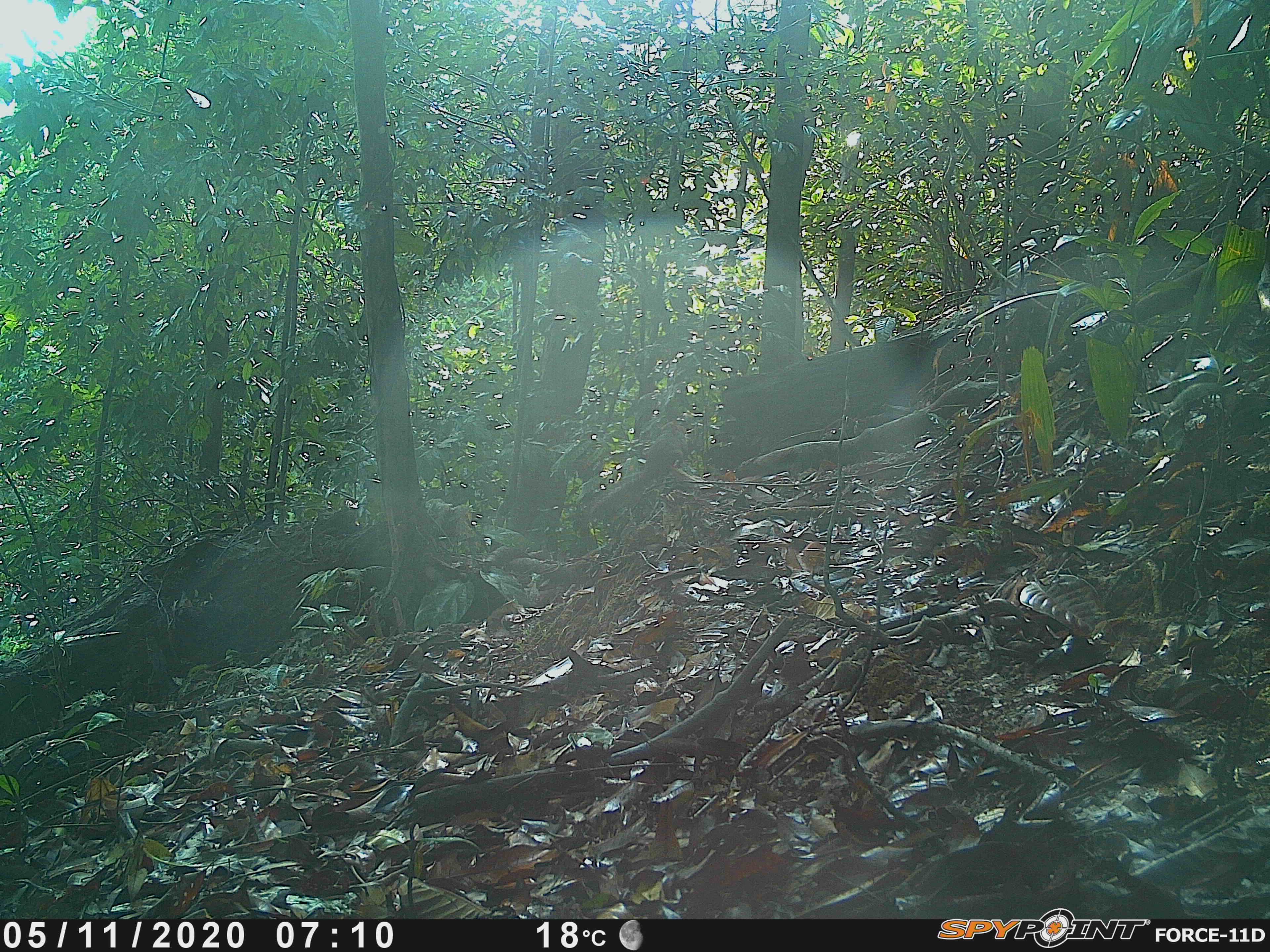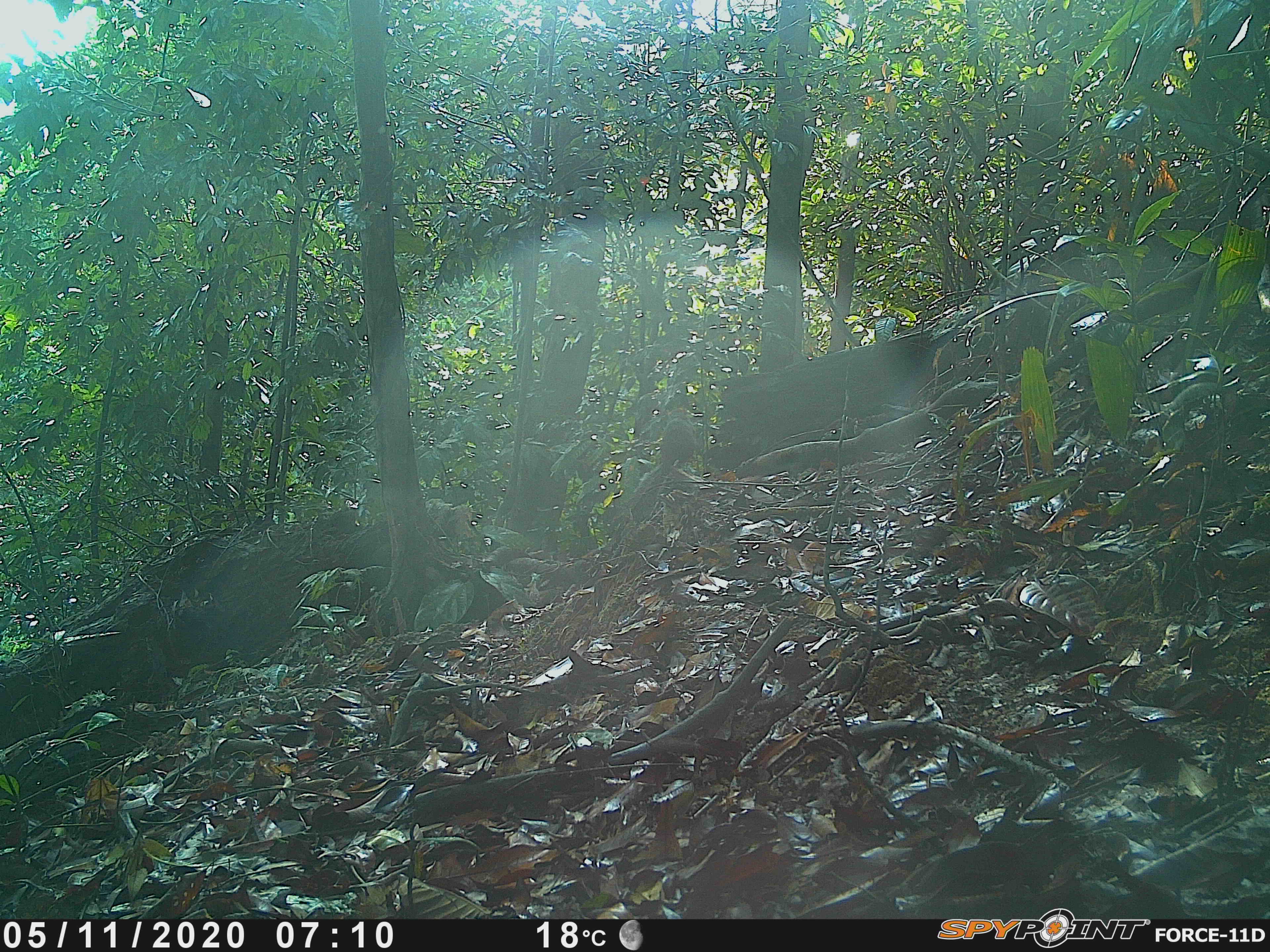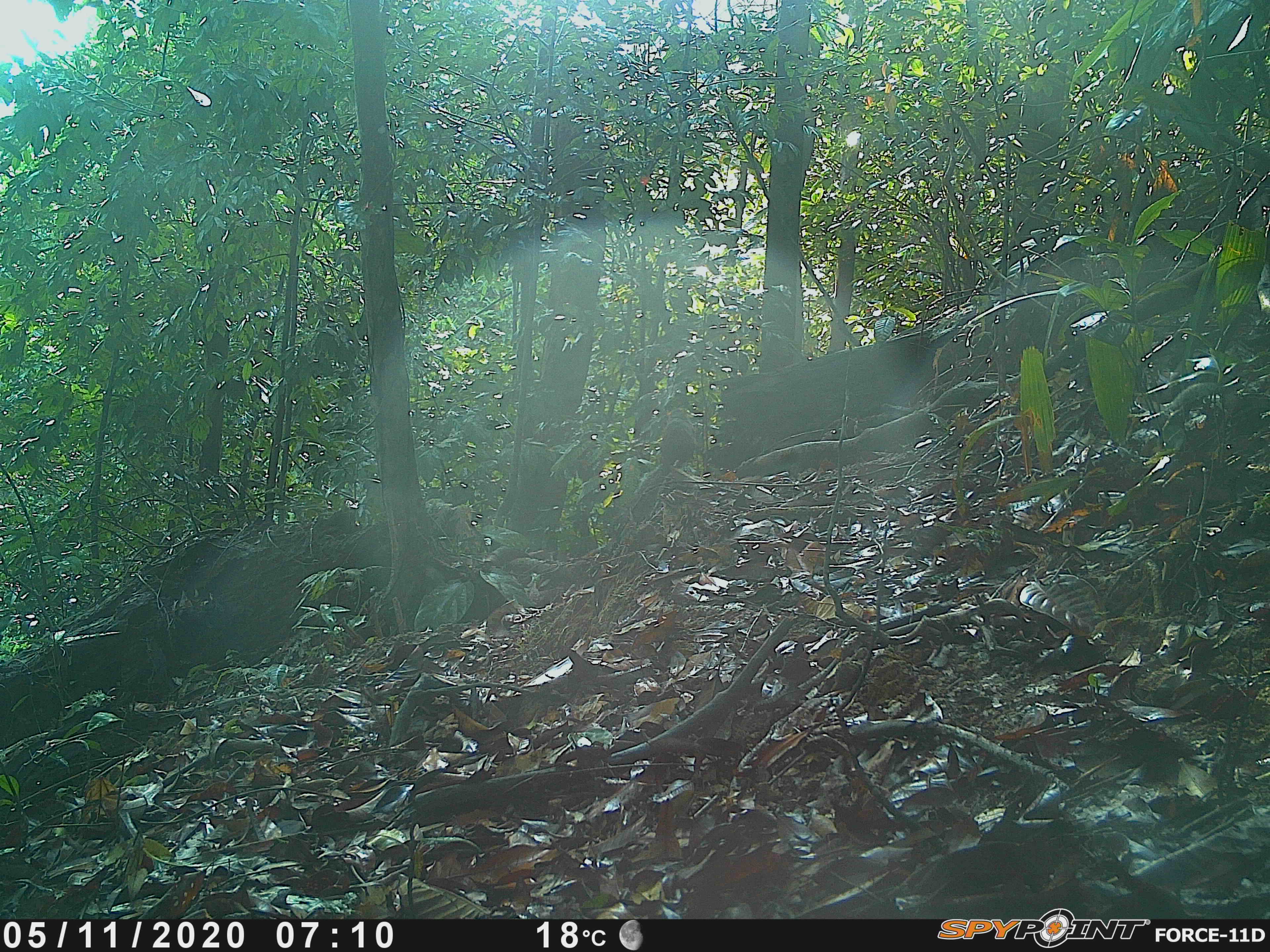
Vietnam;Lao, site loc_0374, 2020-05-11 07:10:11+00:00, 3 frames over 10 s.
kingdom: Animalia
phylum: Chordata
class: Mammalia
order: Rodentia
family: Sciuridae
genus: Dremomys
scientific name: Dremomys rufigenis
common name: red-cheeked squirrel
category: red cheeked squirrel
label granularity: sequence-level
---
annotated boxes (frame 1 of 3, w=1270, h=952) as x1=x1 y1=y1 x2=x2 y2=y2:
red cheeked squirrel: x1=589 y1=419 x2=685 y2=517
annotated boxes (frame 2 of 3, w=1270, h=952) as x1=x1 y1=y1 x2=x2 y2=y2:
red cheeked squirrel: x1=625 y1=416 x2=696 y2=522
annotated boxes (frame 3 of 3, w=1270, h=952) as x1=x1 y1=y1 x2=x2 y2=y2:
red cheeked squirrel: x1=625 y1=419 x2=696 y2=522